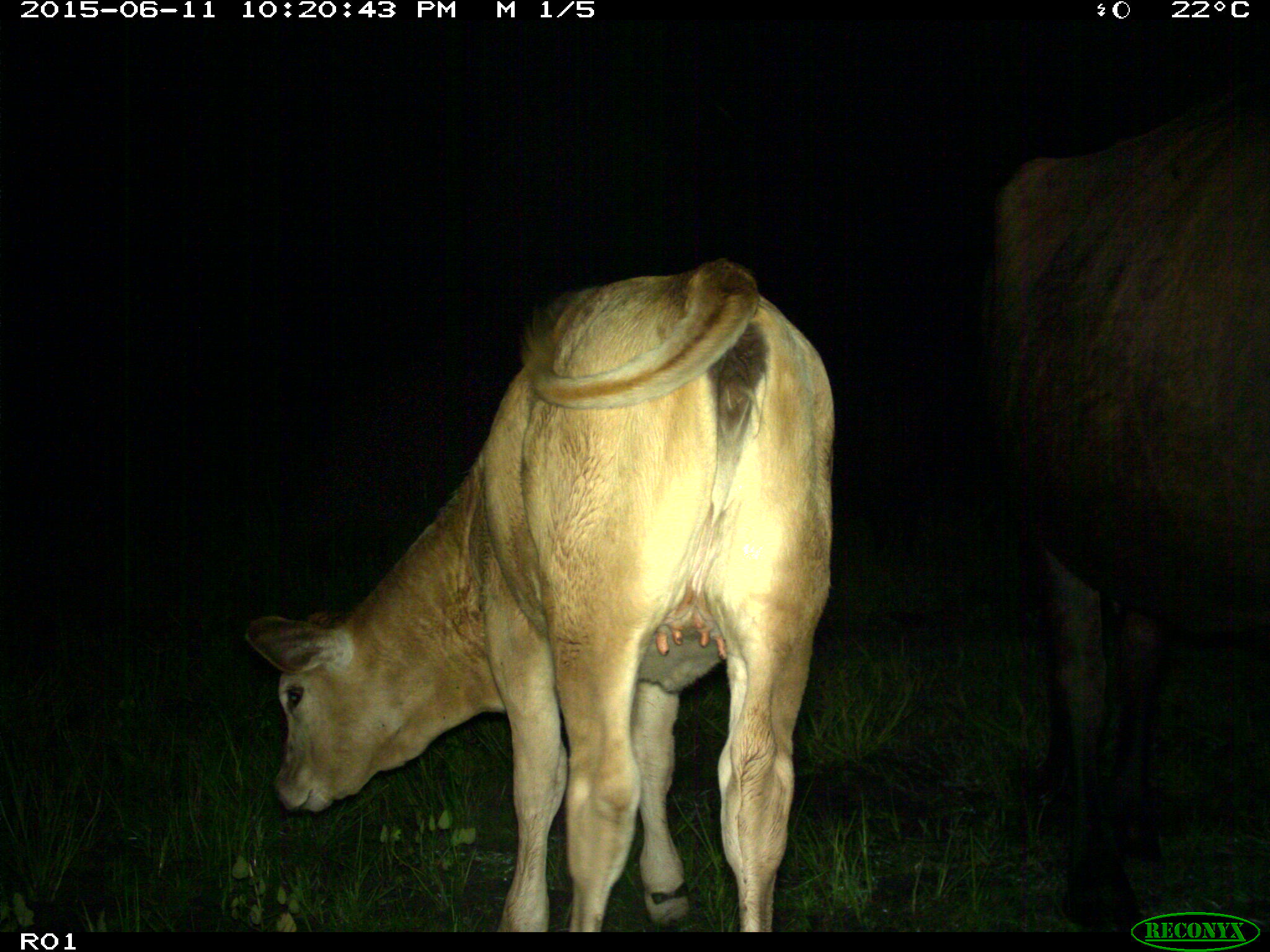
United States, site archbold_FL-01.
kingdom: Animalia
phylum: Chordata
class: Mammalia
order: Artiodactyla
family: Bovidae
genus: Bos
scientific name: Bos taurus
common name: domestic cow